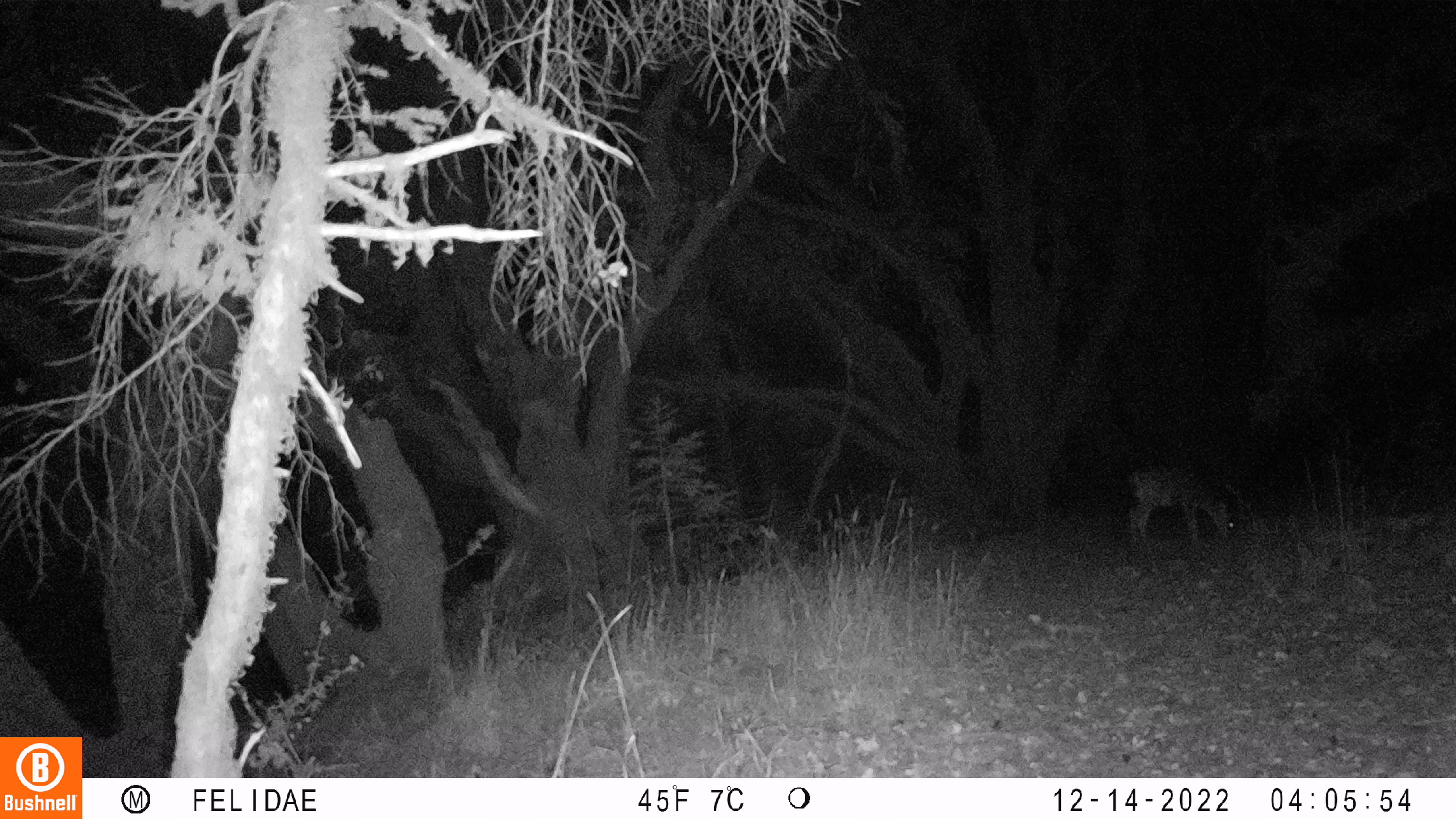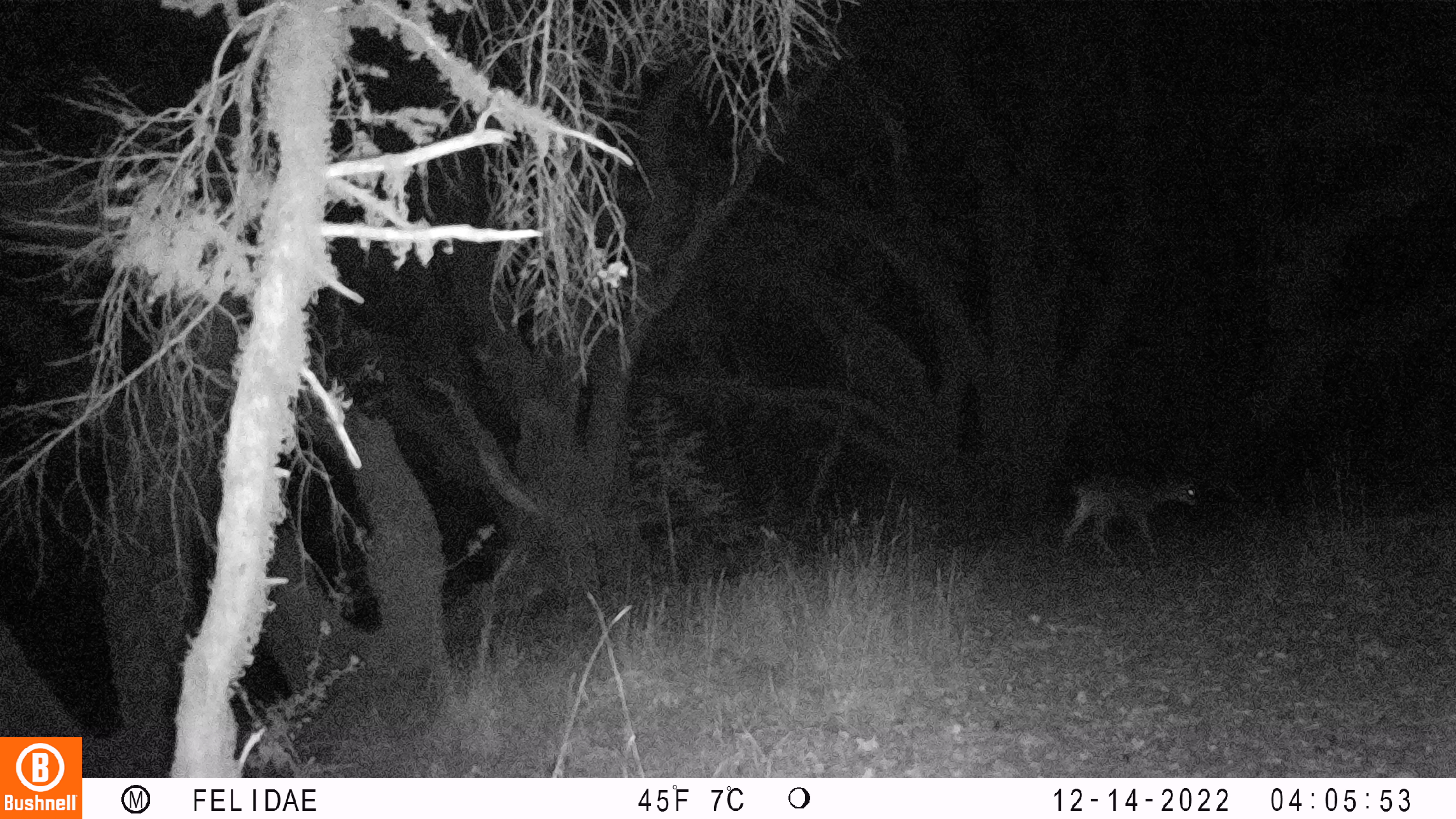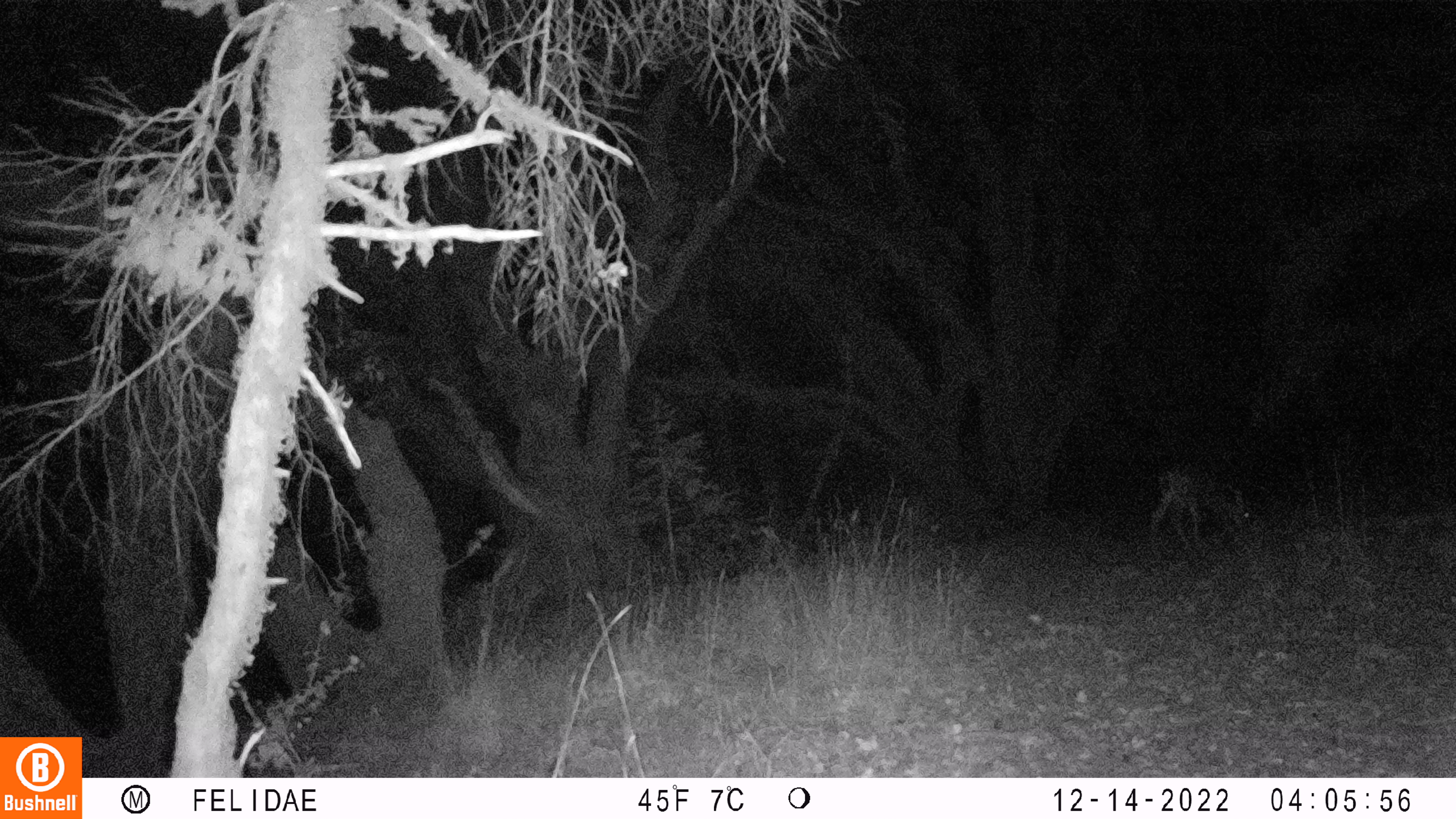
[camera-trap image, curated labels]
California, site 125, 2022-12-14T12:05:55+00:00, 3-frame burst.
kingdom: Animalia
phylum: Chordata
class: Mammalia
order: Artiodactyla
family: Cervidae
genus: Odocoileus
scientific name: Odocoileus hemionus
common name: mule deer